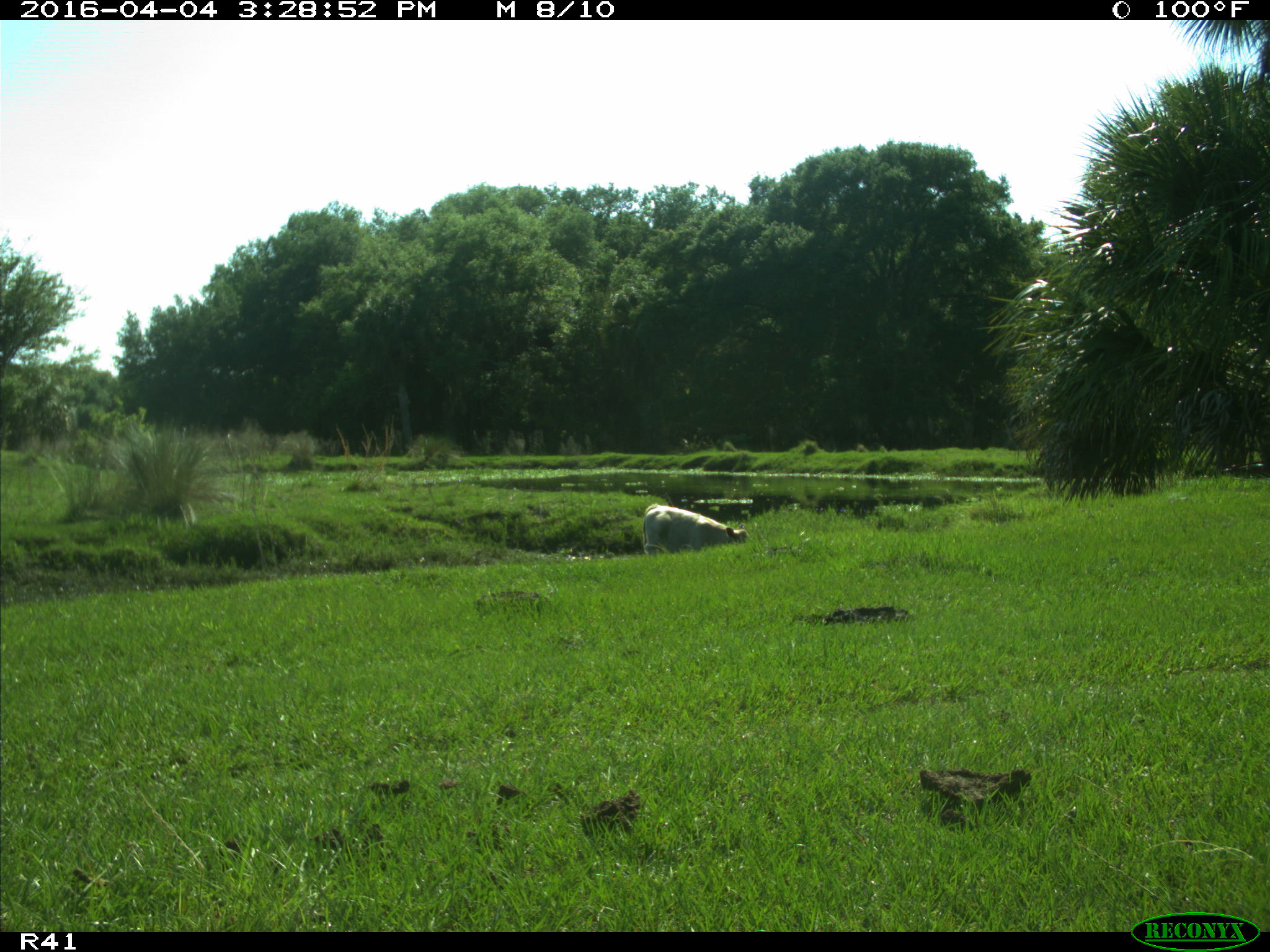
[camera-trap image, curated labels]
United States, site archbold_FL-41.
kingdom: Animalia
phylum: Chordata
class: Mammalia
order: Artiodactyla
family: Bovidae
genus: Bos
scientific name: Bos taurus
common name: domestic cow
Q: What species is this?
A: Bos taurus (domestic cow).